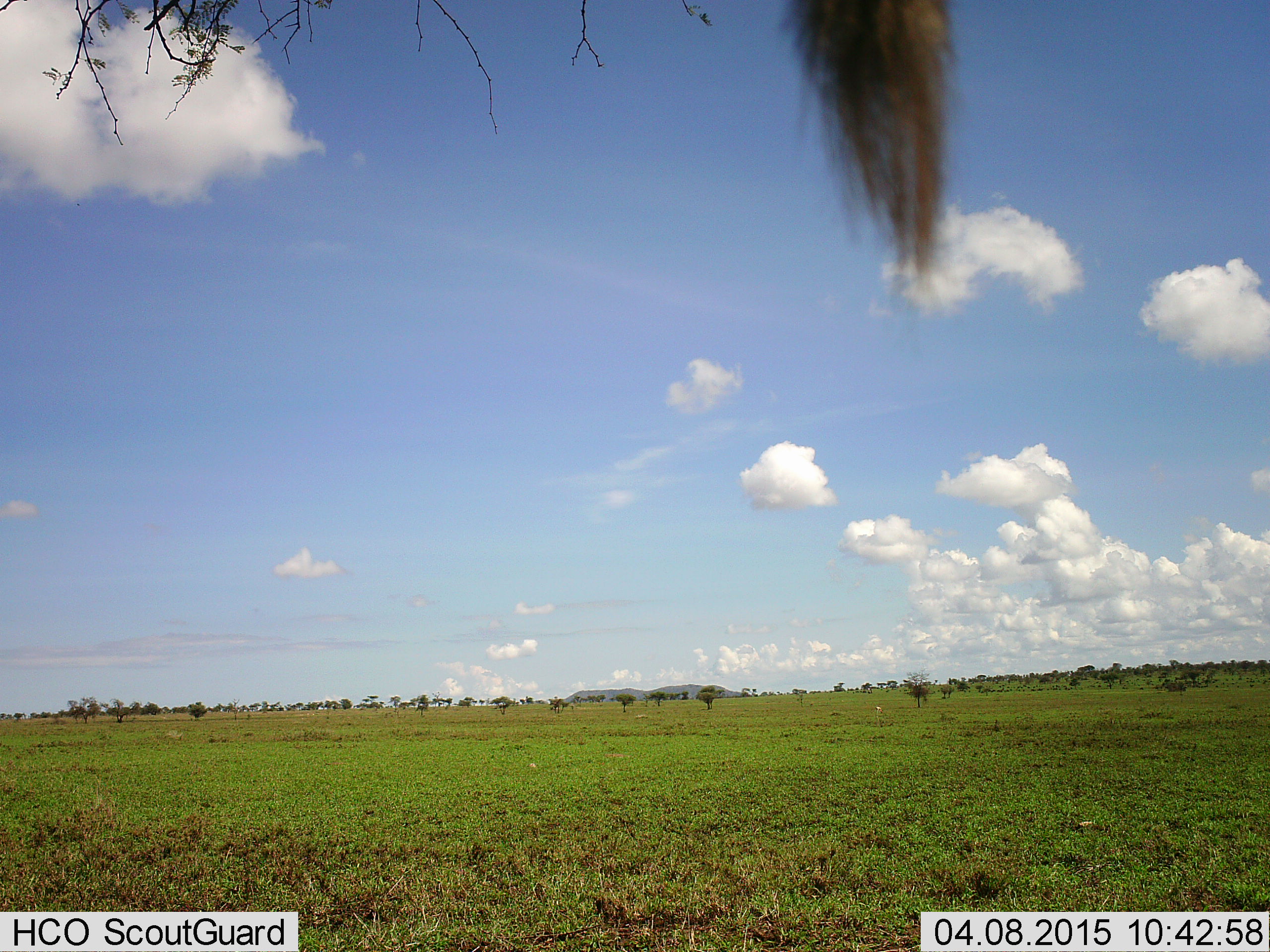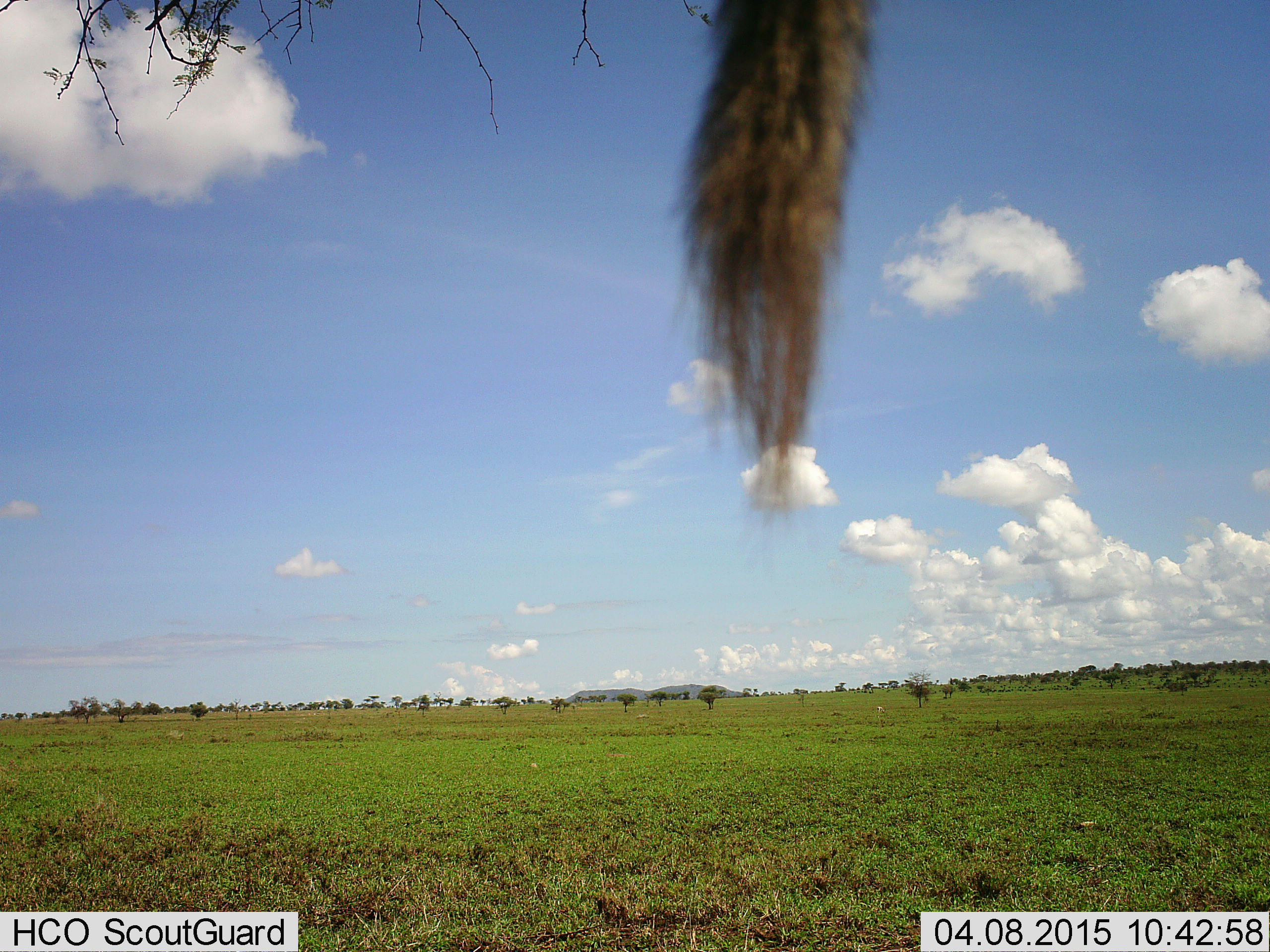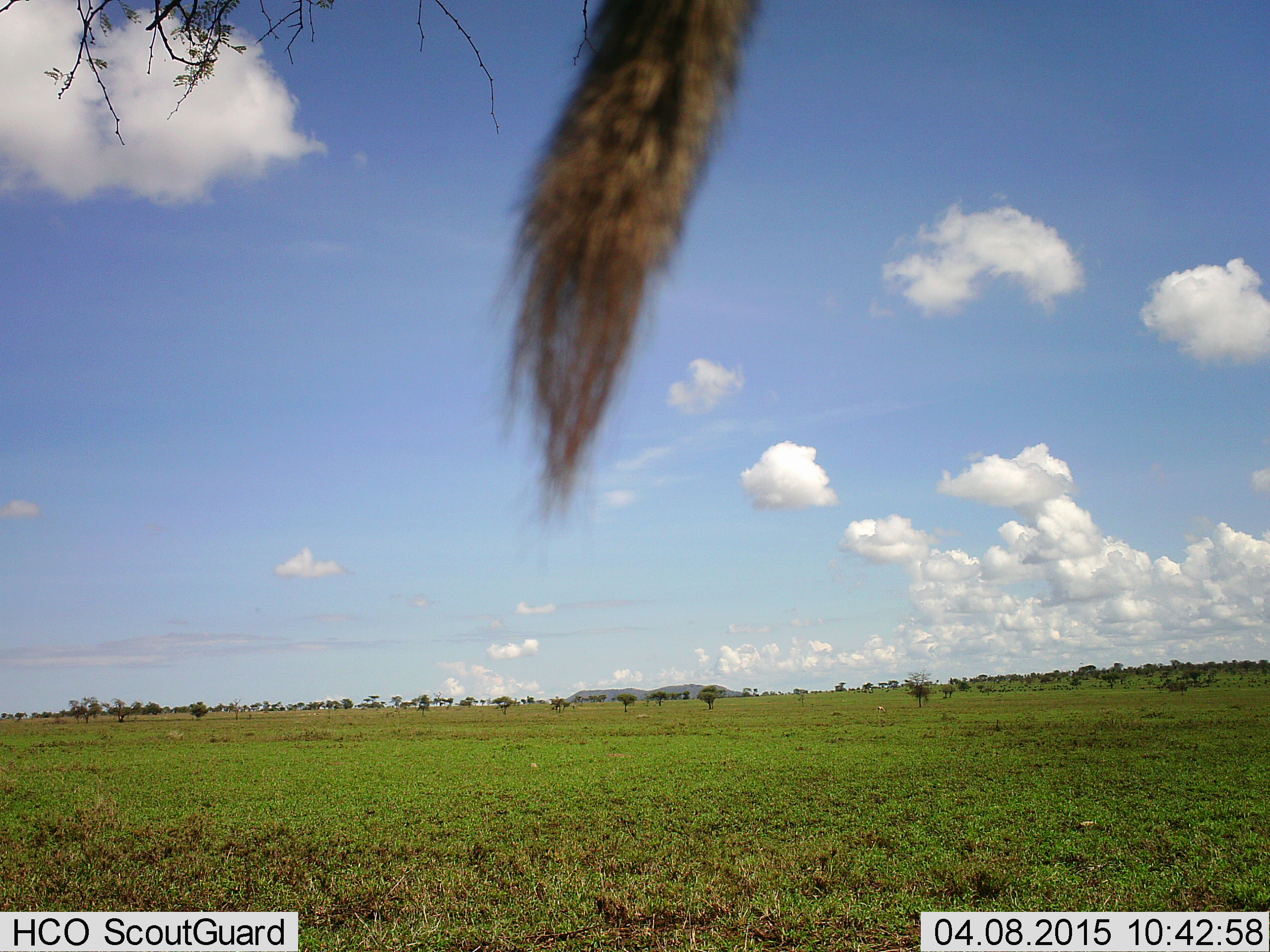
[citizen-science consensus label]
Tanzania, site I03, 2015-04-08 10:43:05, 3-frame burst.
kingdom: Animalia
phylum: Chordata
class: Mammalia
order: Artiodactyla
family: Bovidae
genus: Connochaetes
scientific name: Connochaetes taurinus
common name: blue wildebeest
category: wildebeest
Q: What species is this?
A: Wildebeest (blue wildebeest) (Connochaetes taurinus).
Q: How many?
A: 1.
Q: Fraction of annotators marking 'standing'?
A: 57%.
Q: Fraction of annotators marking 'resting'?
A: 0%.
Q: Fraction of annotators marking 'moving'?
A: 43%.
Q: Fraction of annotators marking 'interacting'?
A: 0%.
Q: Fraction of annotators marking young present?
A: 0%.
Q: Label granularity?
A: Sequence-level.